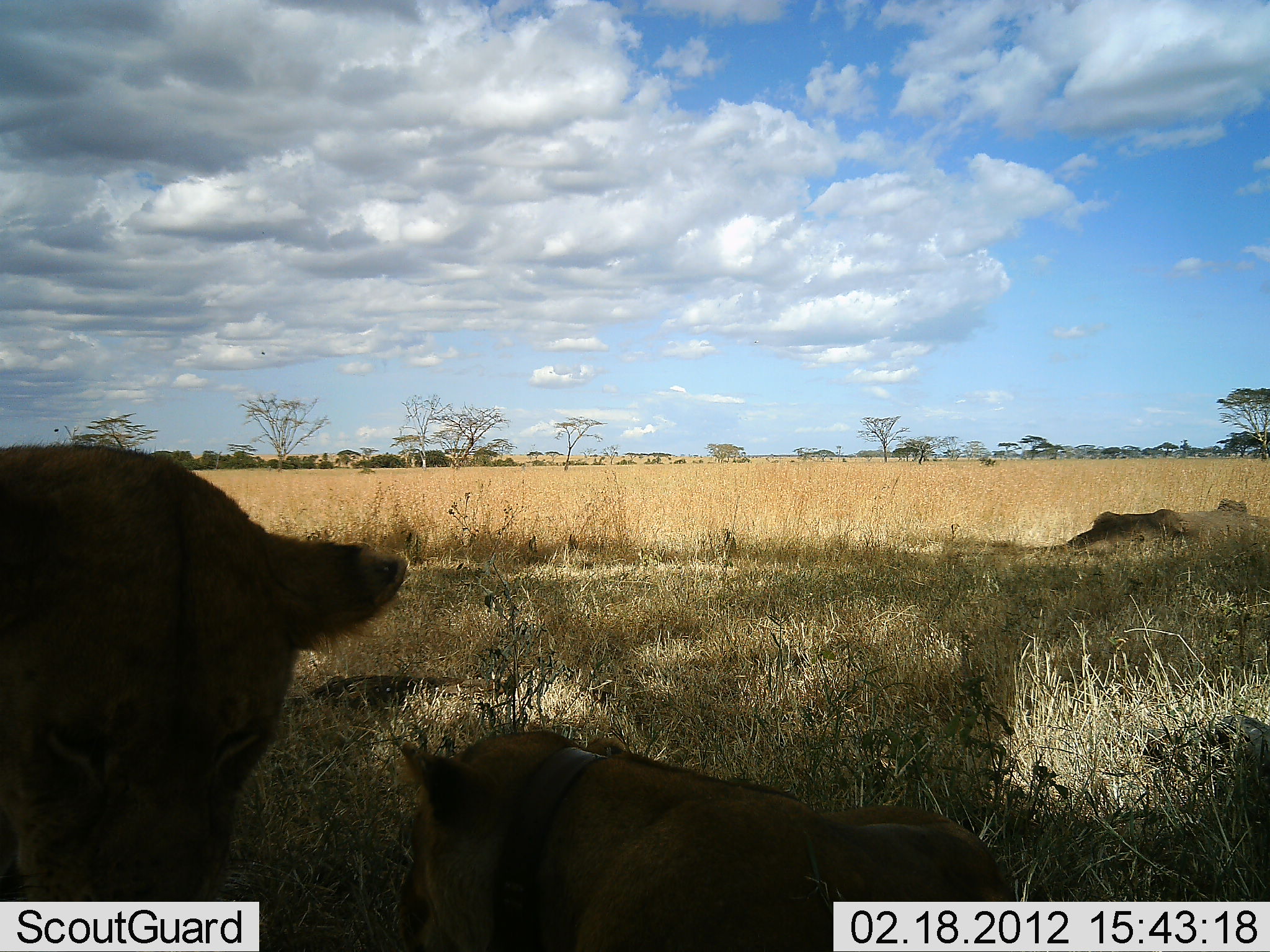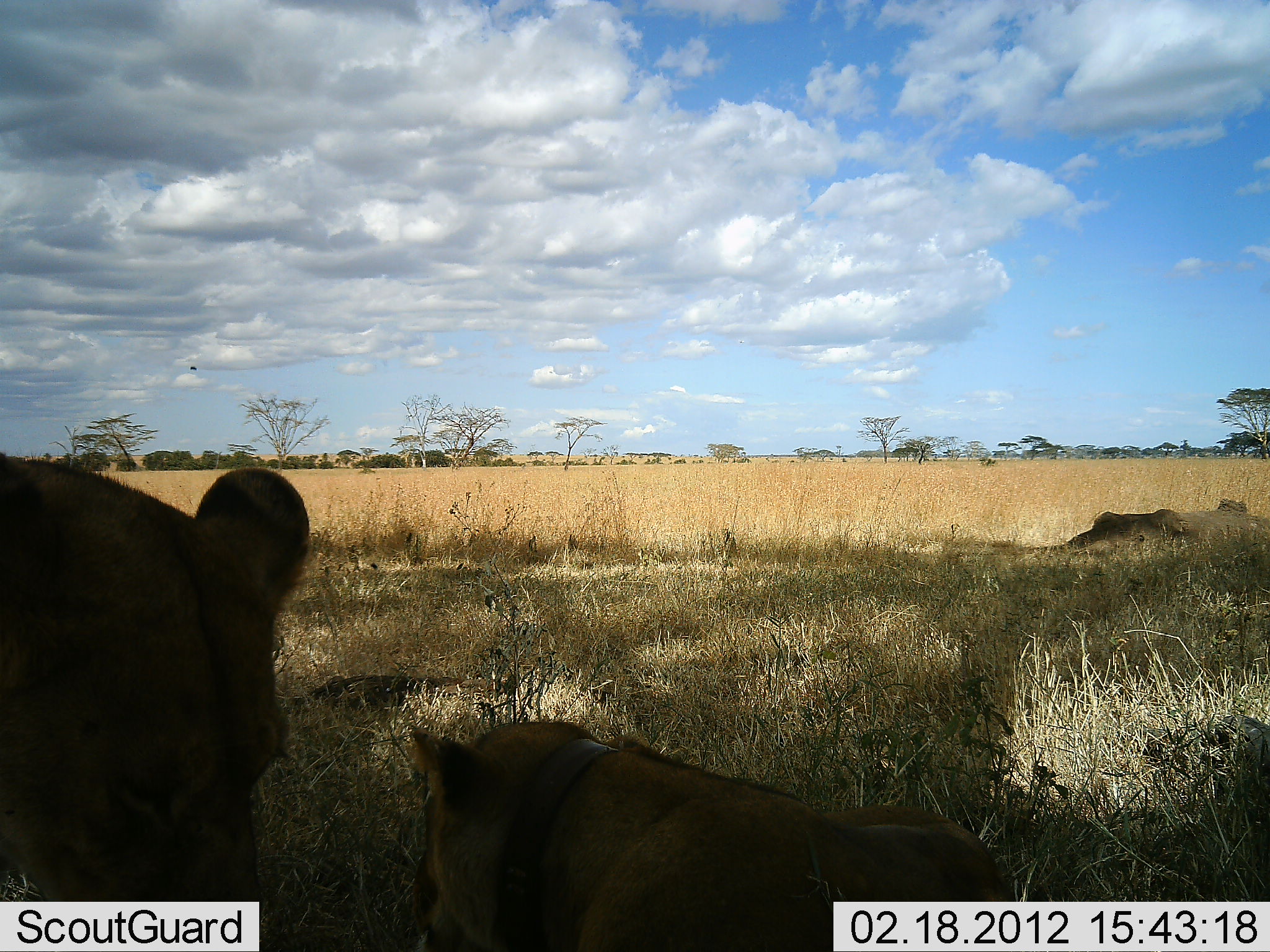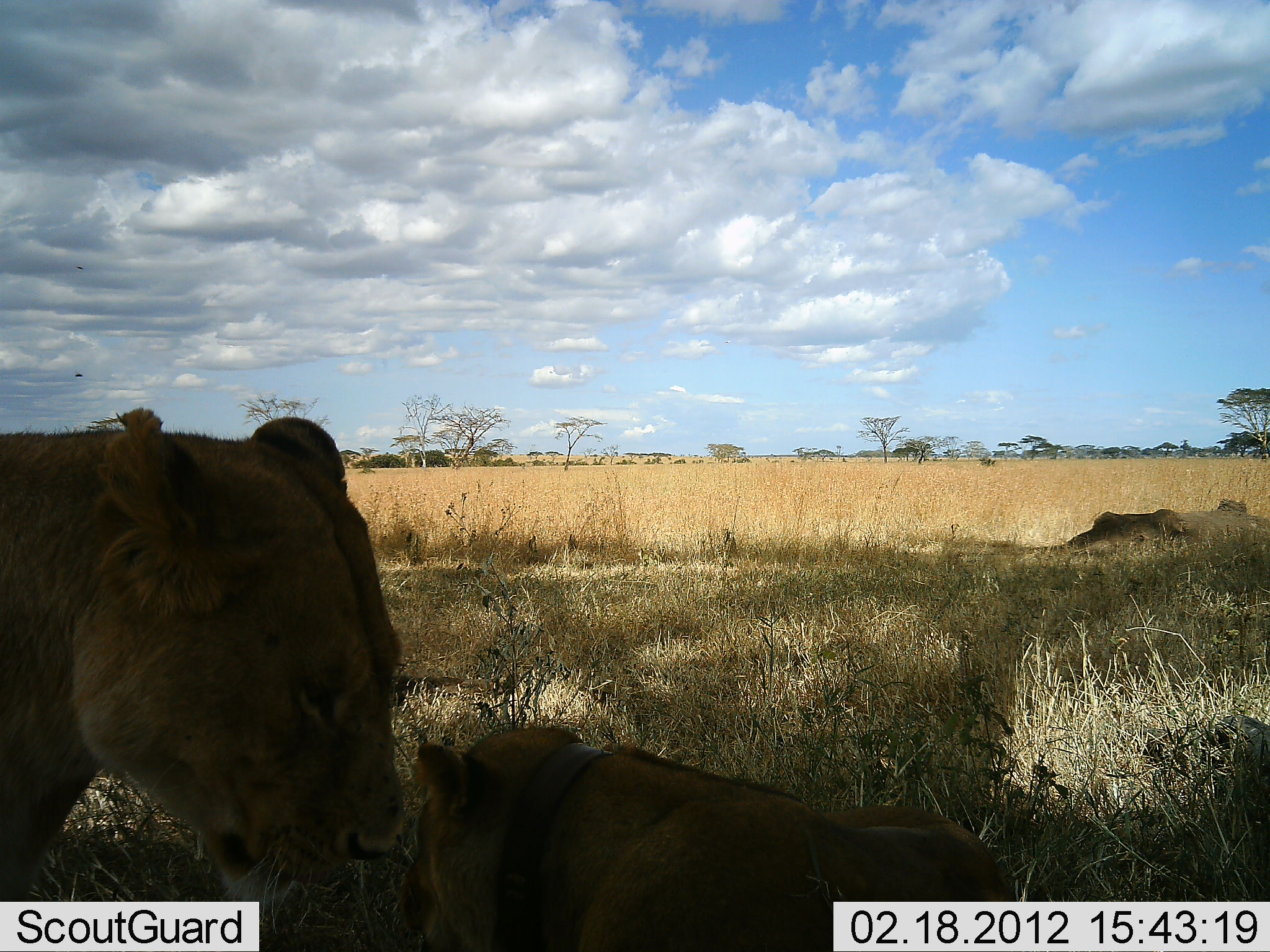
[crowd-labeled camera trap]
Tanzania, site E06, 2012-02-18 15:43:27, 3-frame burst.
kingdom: Animalia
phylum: Chordata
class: Mammalia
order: Carnivora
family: Felidae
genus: Panthera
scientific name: Panthera leo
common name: lion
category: lionfemale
Lionfemale (lion) (Panthera leo), count 2. Behavior (volunteer vote fractions): standing 11%, resting 89%, moving 17%, interacting 6%. Young present (vote fraction): 6%. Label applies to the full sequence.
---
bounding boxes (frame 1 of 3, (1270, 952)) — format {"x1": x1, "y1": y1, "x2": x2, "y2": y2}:
animal: {"x1": 2, "y1": 438, "x2": 409, "y2": 901}; {"x1": 396, "y1": 728, "x2": 1020, "y2": 951}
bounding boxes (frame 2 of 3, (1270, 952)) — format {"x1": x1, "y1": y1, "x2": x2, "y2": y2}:
animal: {"x1": 405, "y1": 718, "x2": 1010, "y2": 950}; {"x1": 1, "y1": 450, "x2": 309, "y2": 900}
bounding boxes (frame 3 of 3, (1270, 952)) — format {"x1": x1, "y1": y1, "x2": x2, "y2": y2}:
animal: {"x1": 0, "y1": 409, "x2": 401, "y2": 900}; {"x1": 400, "y1": 723, "x2": 1019, "y2": 950}